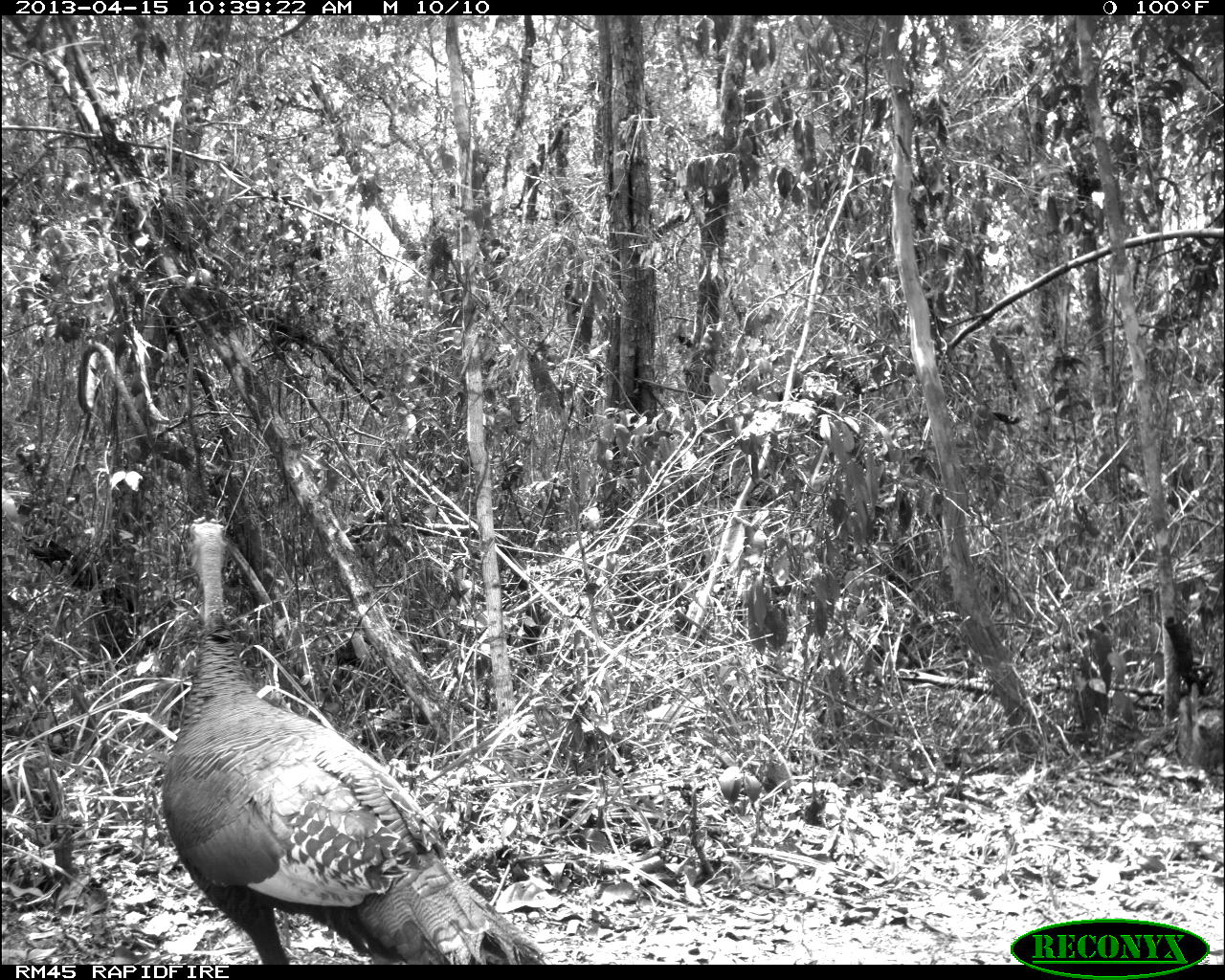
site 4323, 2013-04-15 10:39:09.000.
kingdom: Animalia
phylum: Chordata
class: Aves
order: Galliformes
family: Phasianidae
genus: Meleagris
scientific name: Meleagris ocellata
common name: ocellated turkey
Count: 1.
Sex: female.